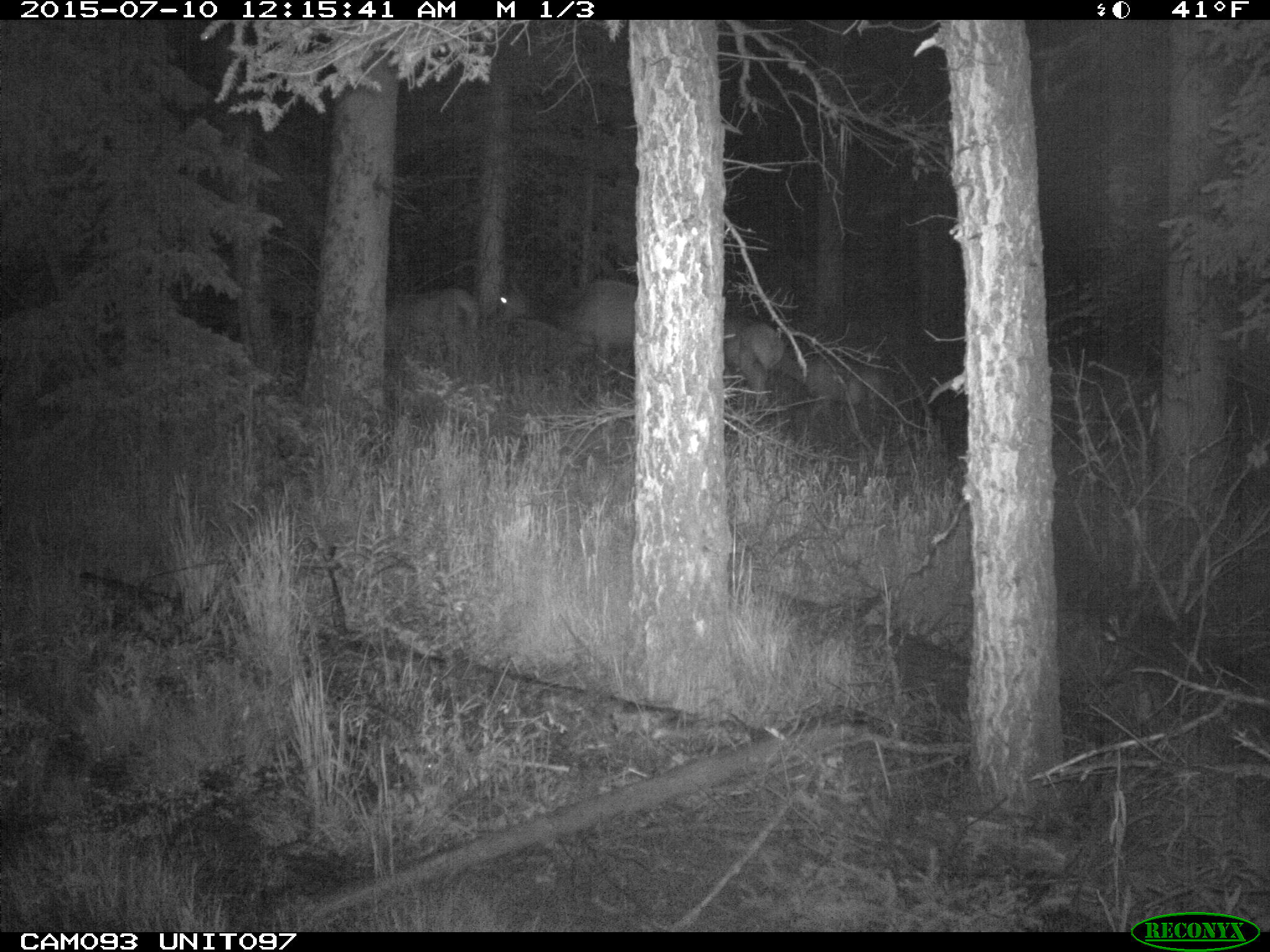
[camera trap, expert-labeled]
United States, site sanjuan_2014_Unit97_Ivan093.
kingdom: Animalia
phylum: Chordata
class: Mammalia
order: Artiodactyla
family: Cervidae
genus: Cervus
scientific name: Cervus elaphus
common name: red deer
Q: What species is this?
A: Cervus elaphus (red deer).